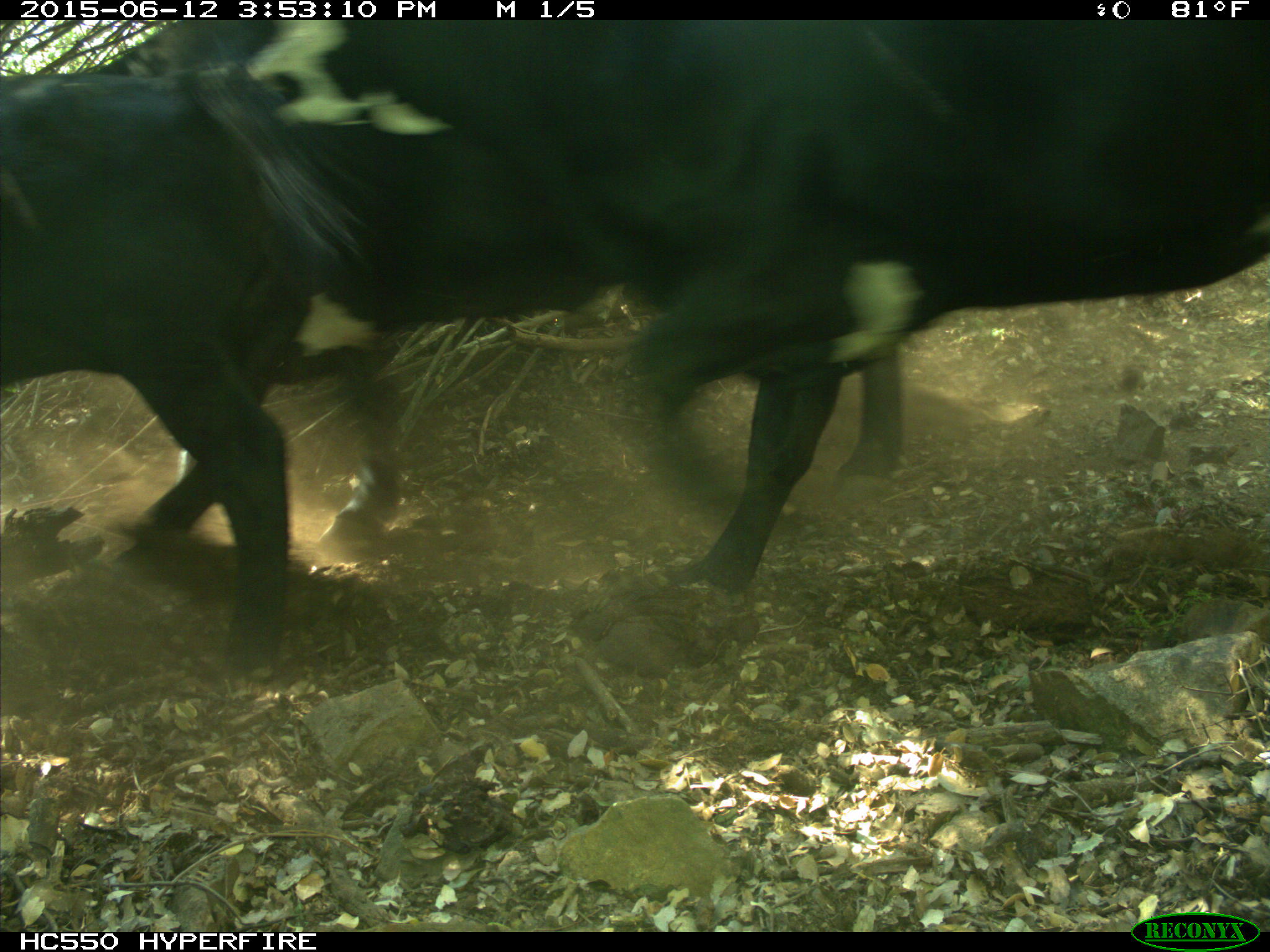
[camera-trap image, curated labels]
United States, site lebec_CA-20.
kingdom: Animalia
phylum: Chordata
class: Mammalia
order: Artiodactyla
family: Bovidae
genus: Bos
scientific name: Bos taurus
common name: domestic cow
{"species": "Bos taurus (domestic cow)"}